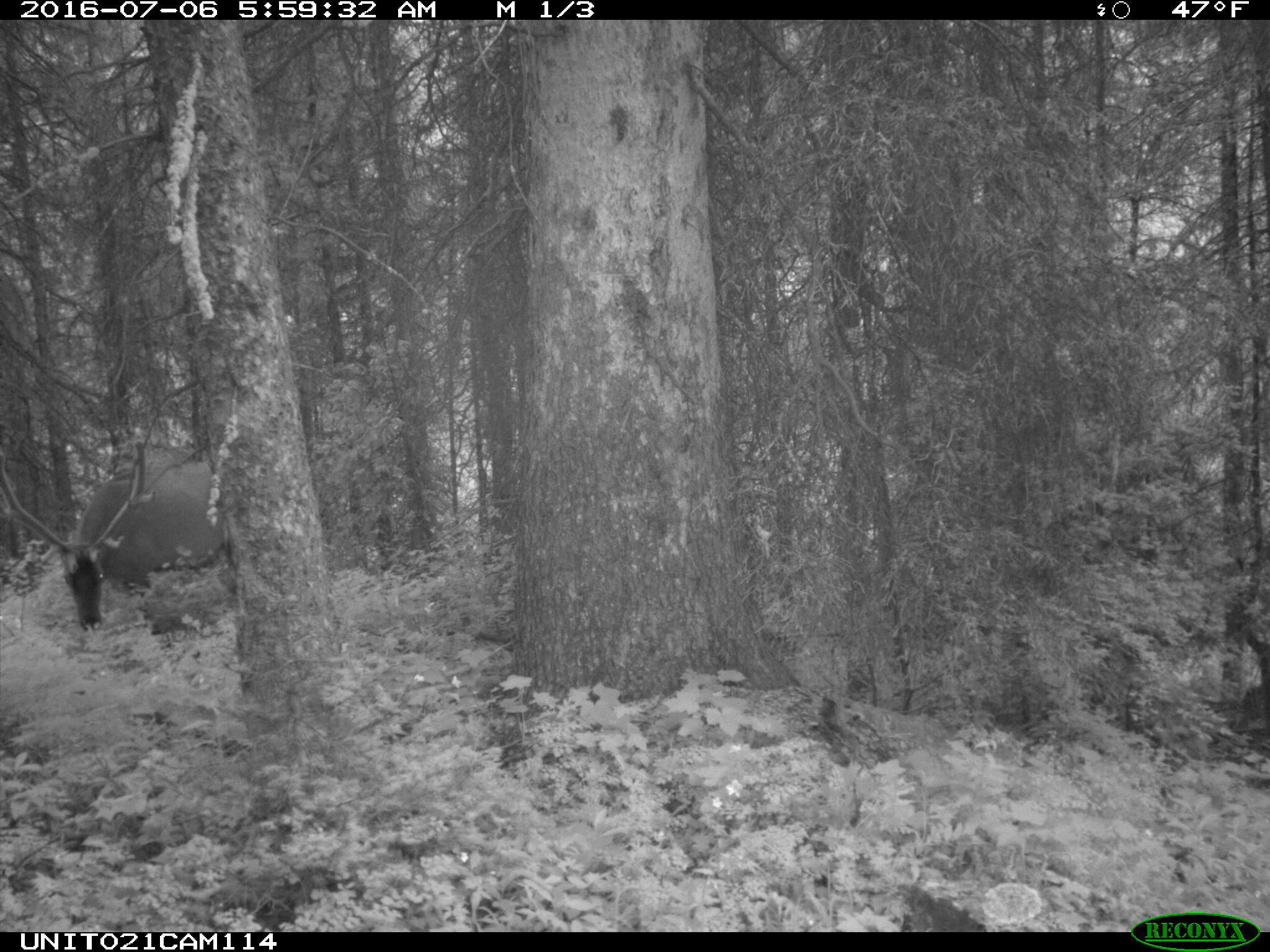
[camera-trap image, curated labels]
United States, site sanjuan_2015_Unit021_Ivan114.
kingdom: Animalia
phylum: Chordata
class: Mammalia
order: Artiodactyla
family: Cervidae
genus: Cervus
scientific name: Cervus elaphus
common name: red deer